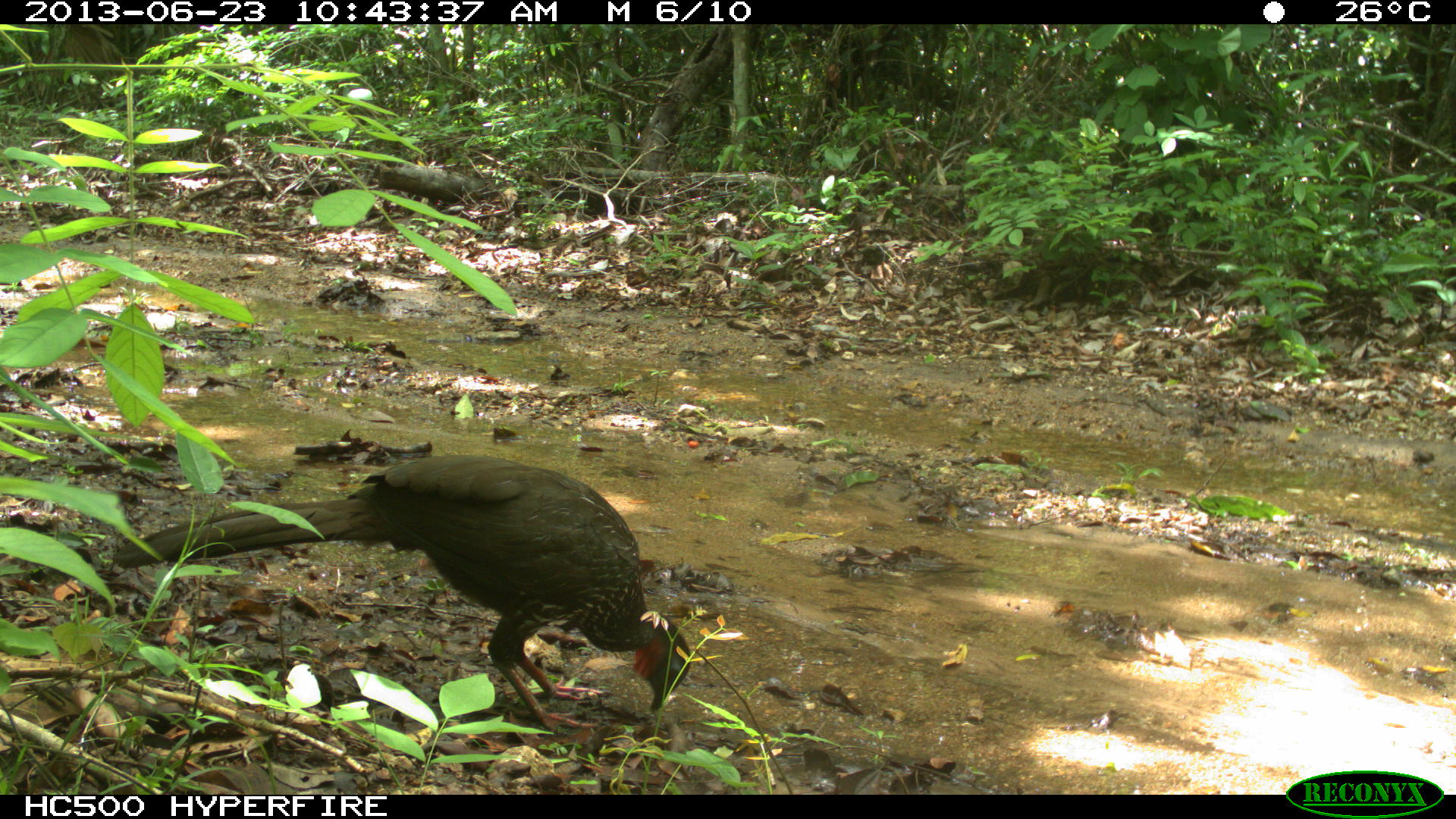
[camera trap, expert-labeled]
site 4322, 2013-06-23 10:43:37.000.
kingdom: Animalia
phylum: Chordata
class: Aves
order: Galliformes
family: Cracidae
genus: Penelope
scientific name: Penelope purpurascens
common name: crested guan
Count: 1.